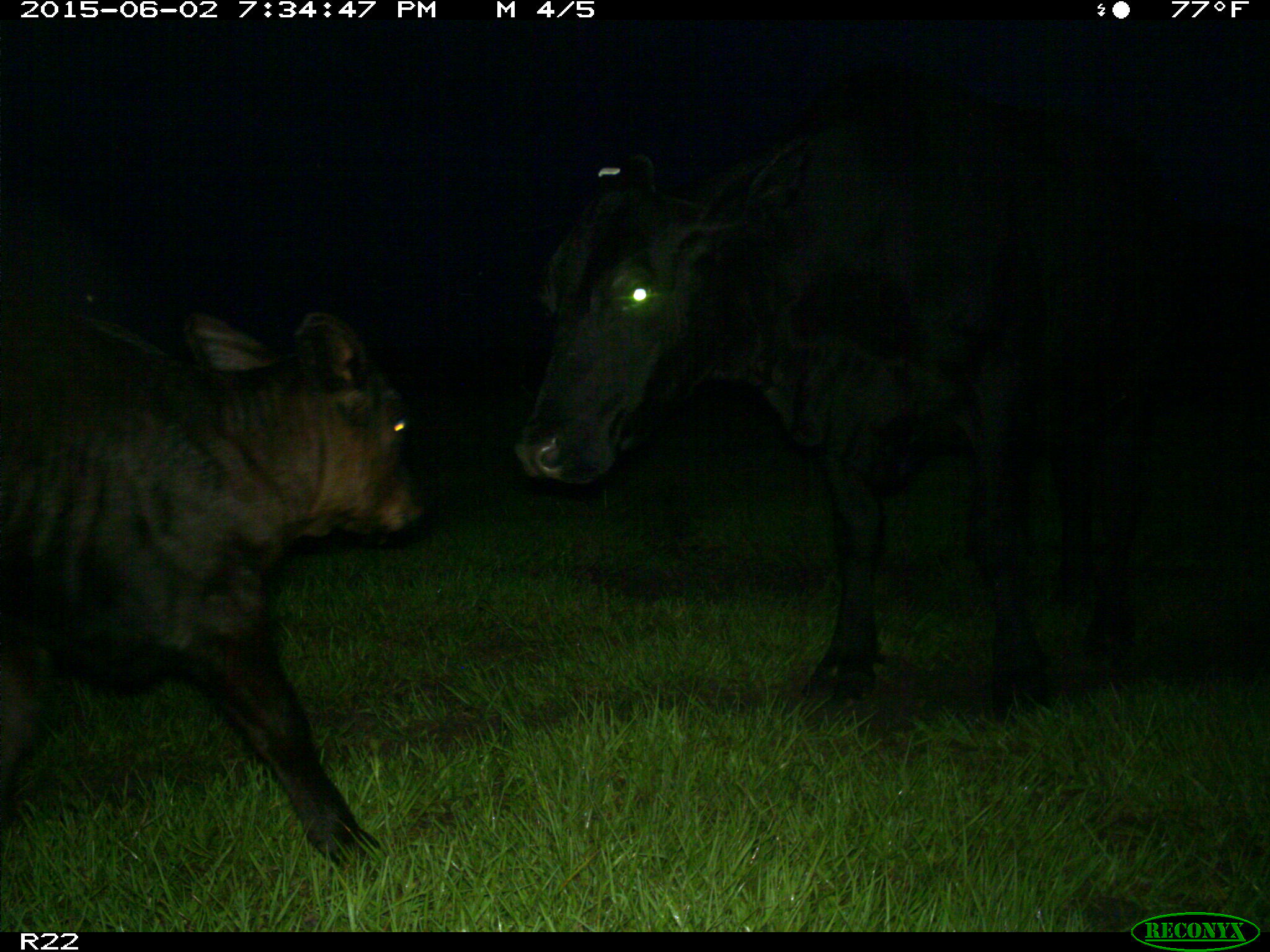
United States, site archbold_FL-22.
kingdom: Animalia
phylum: Chordata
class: Mammalia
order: Artiodactyla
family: Bovidae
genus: Bos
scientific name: Bos taurus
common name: domestic cow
Bos taurus (domestic cow).